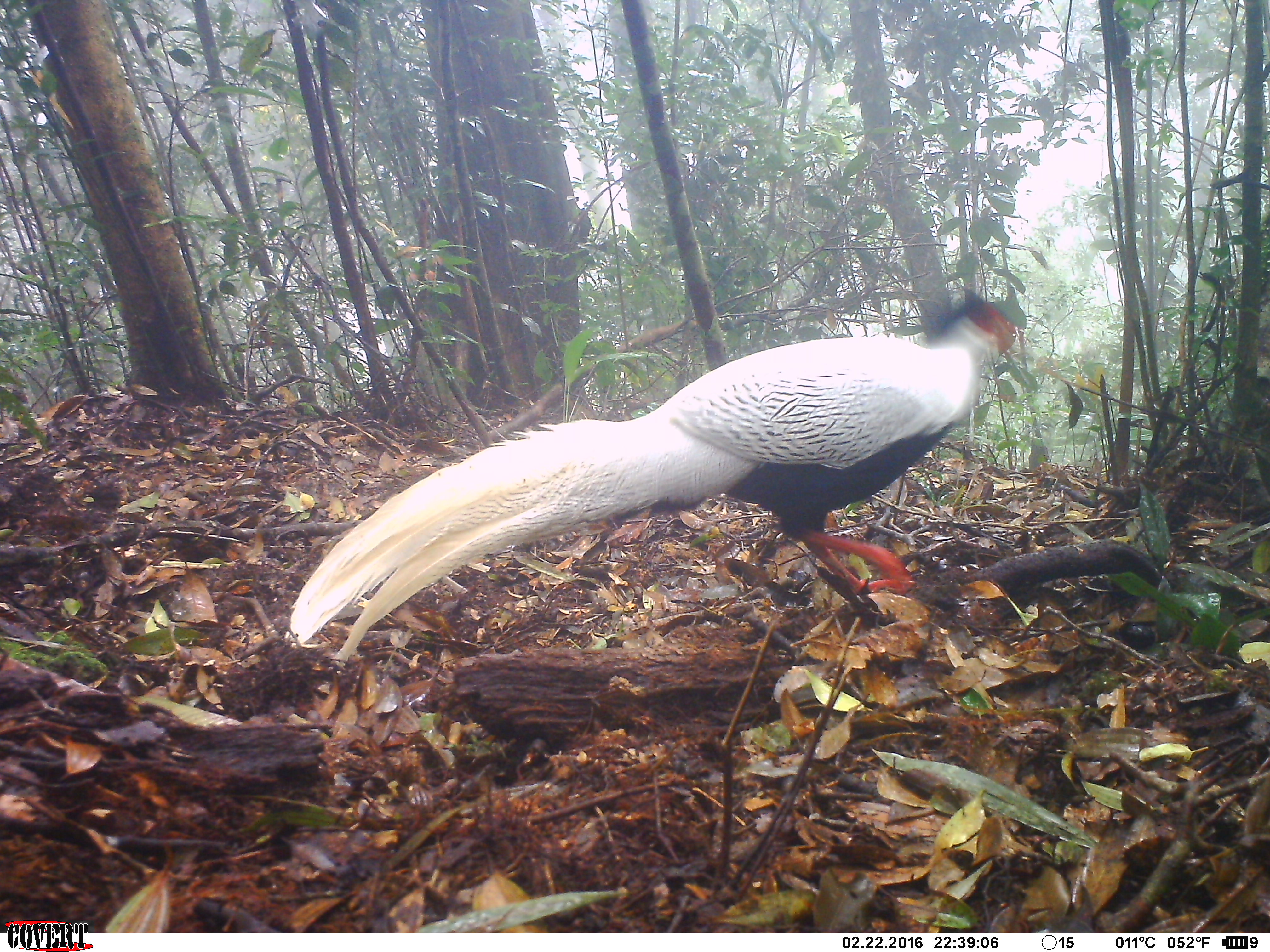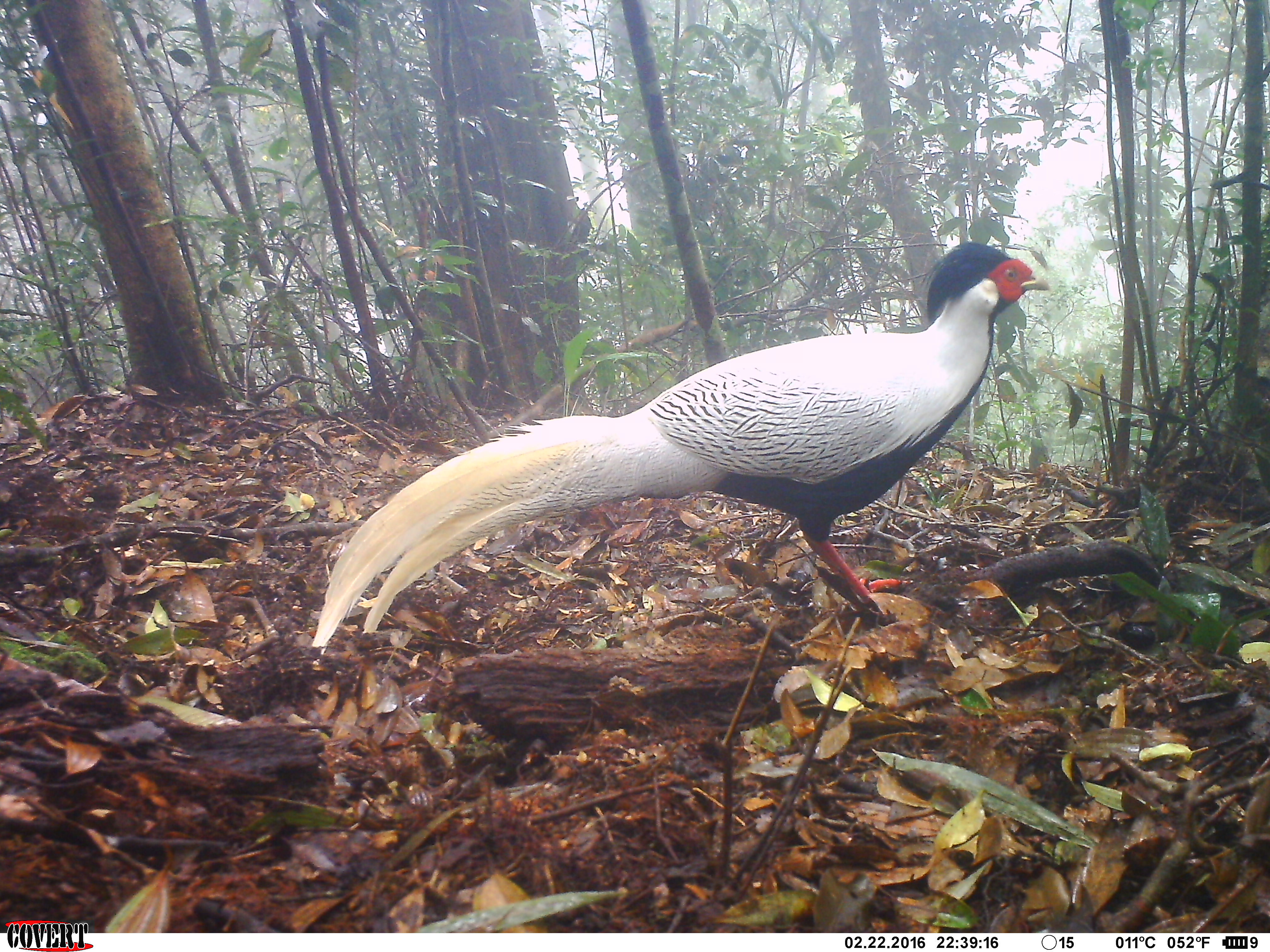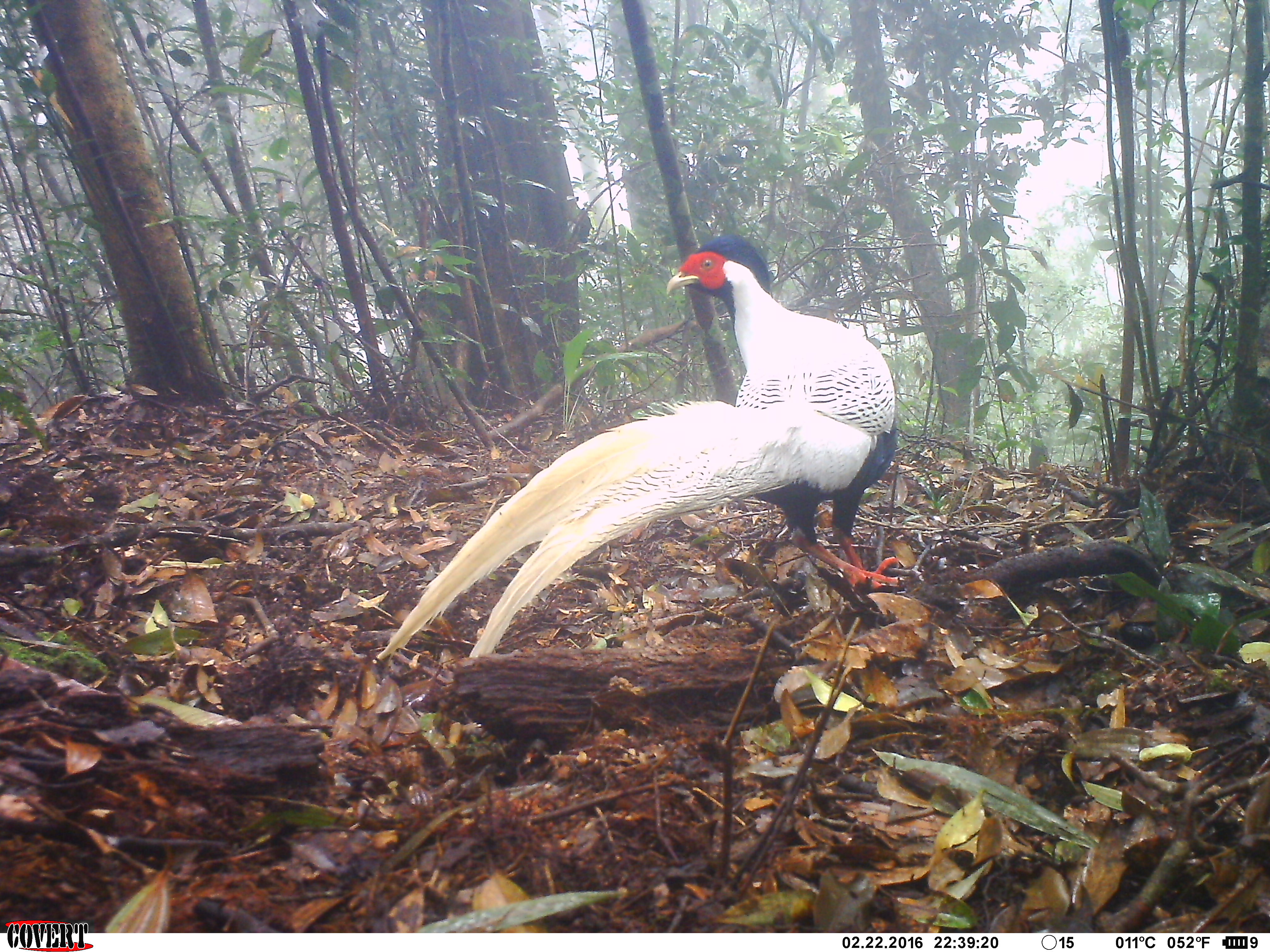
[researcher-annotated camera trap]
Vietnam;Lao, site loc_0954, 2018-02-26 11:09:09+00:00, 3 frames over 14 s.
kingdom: Animalia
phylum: Chordata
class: Aves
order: Galliformes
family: Phasianidae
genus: Lophura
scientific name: Lophura nycthemera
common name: silver pheasant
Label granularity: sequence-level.